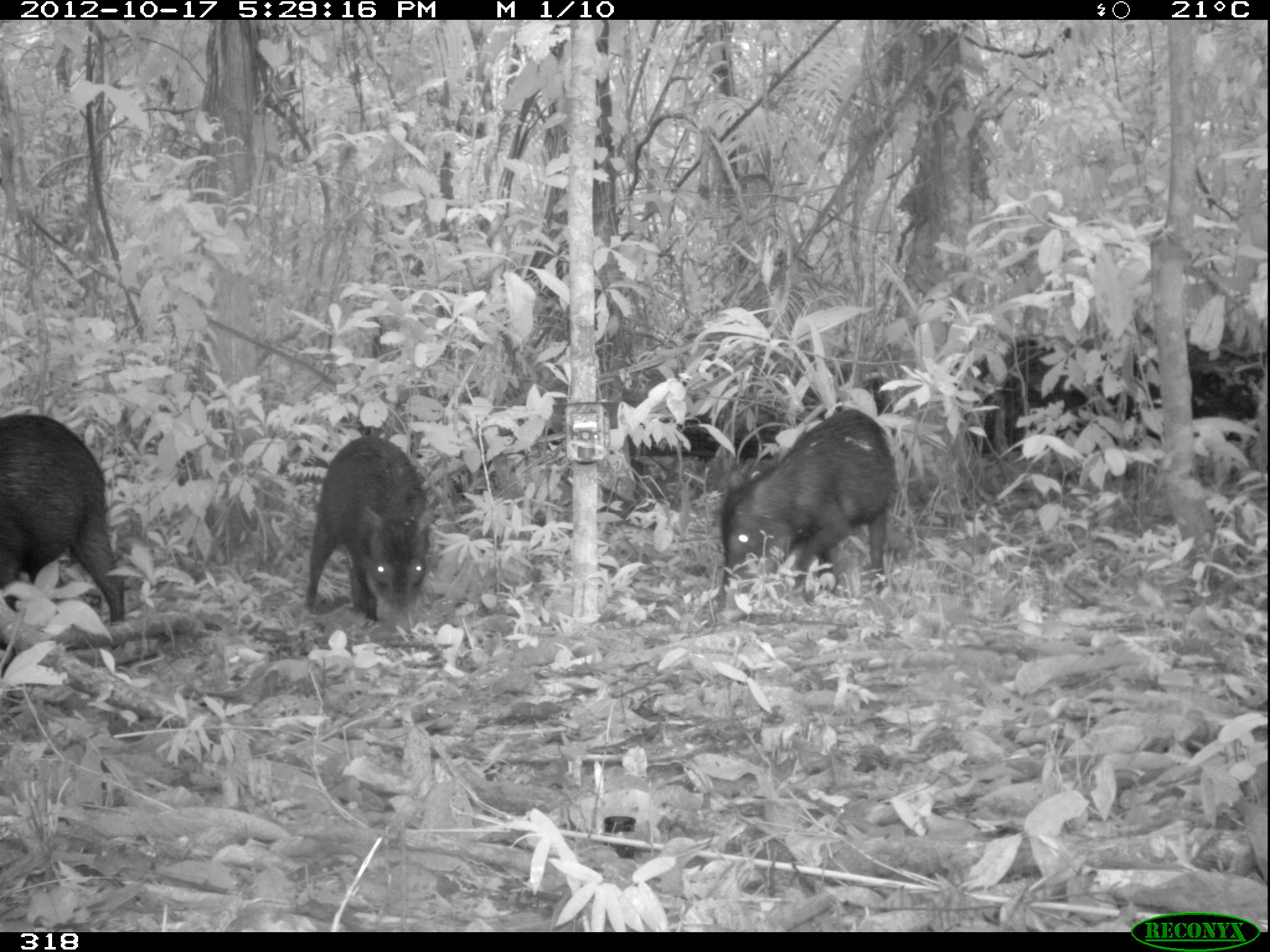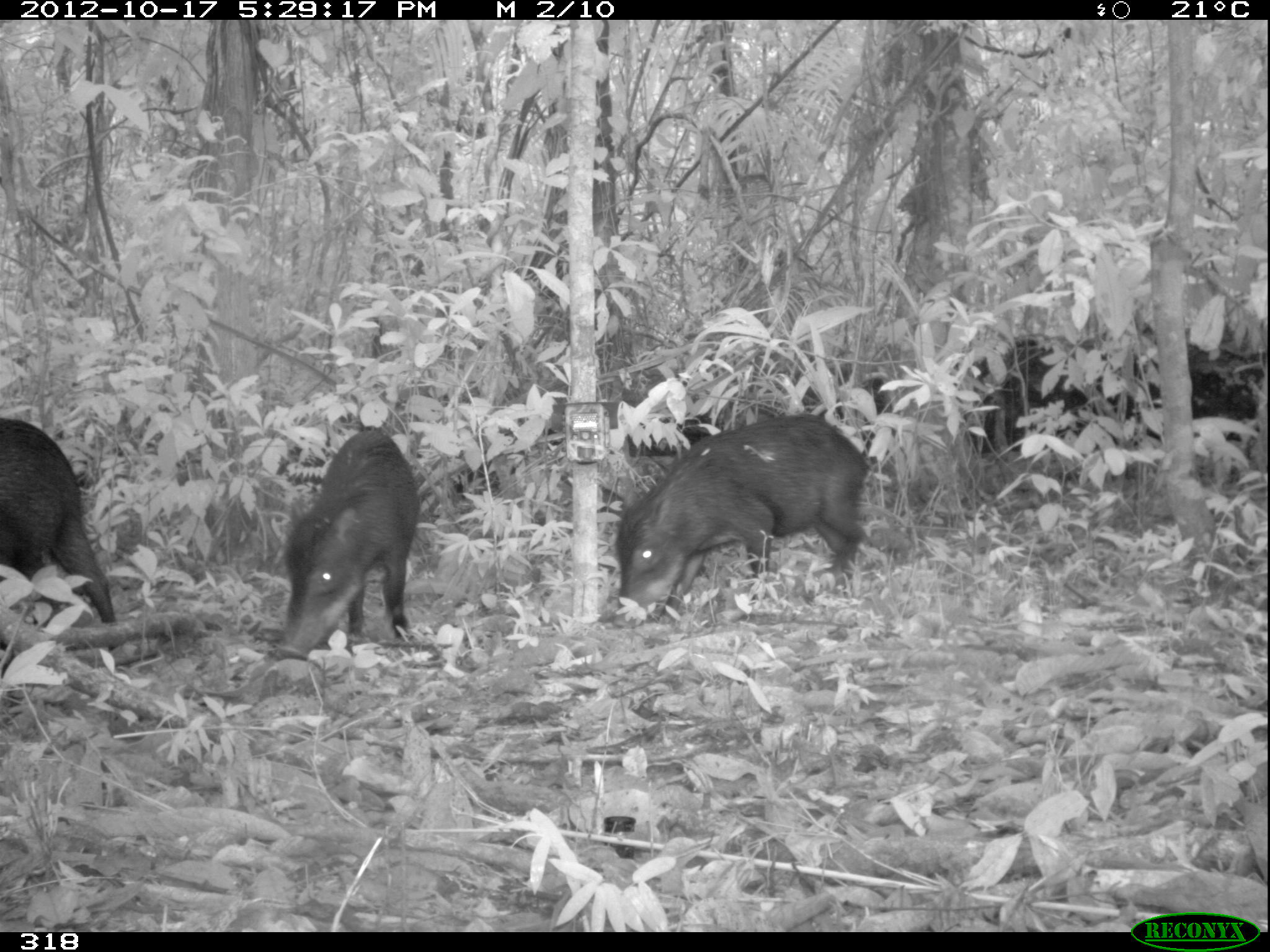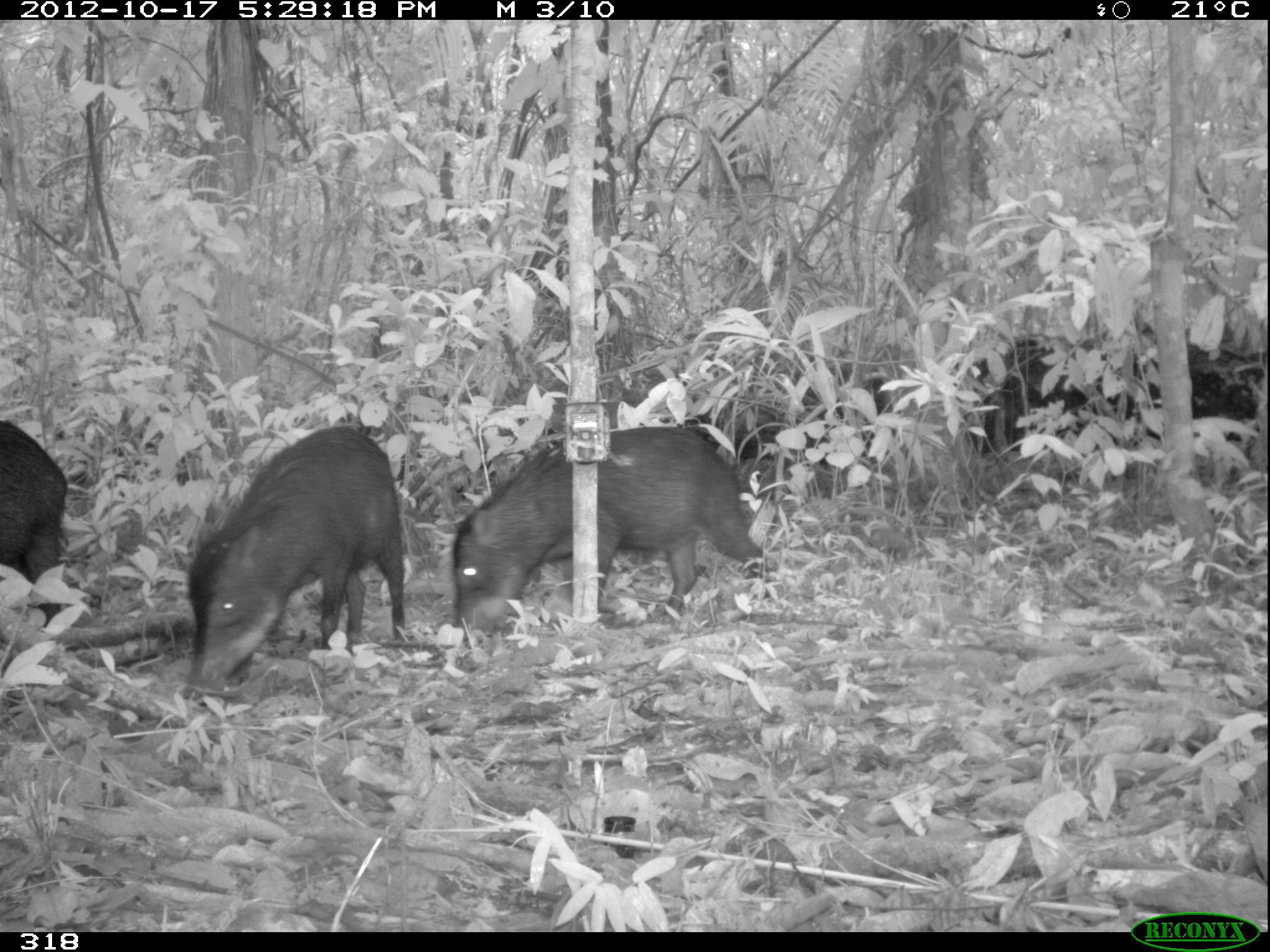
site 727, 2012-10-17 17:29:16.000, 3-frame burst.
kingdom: Animalia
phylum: Chordata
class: Mammalia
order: Artiodactyla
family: Tayassuidae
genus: Tayassu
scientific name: Tayassu pecari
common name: white-lipped peccary